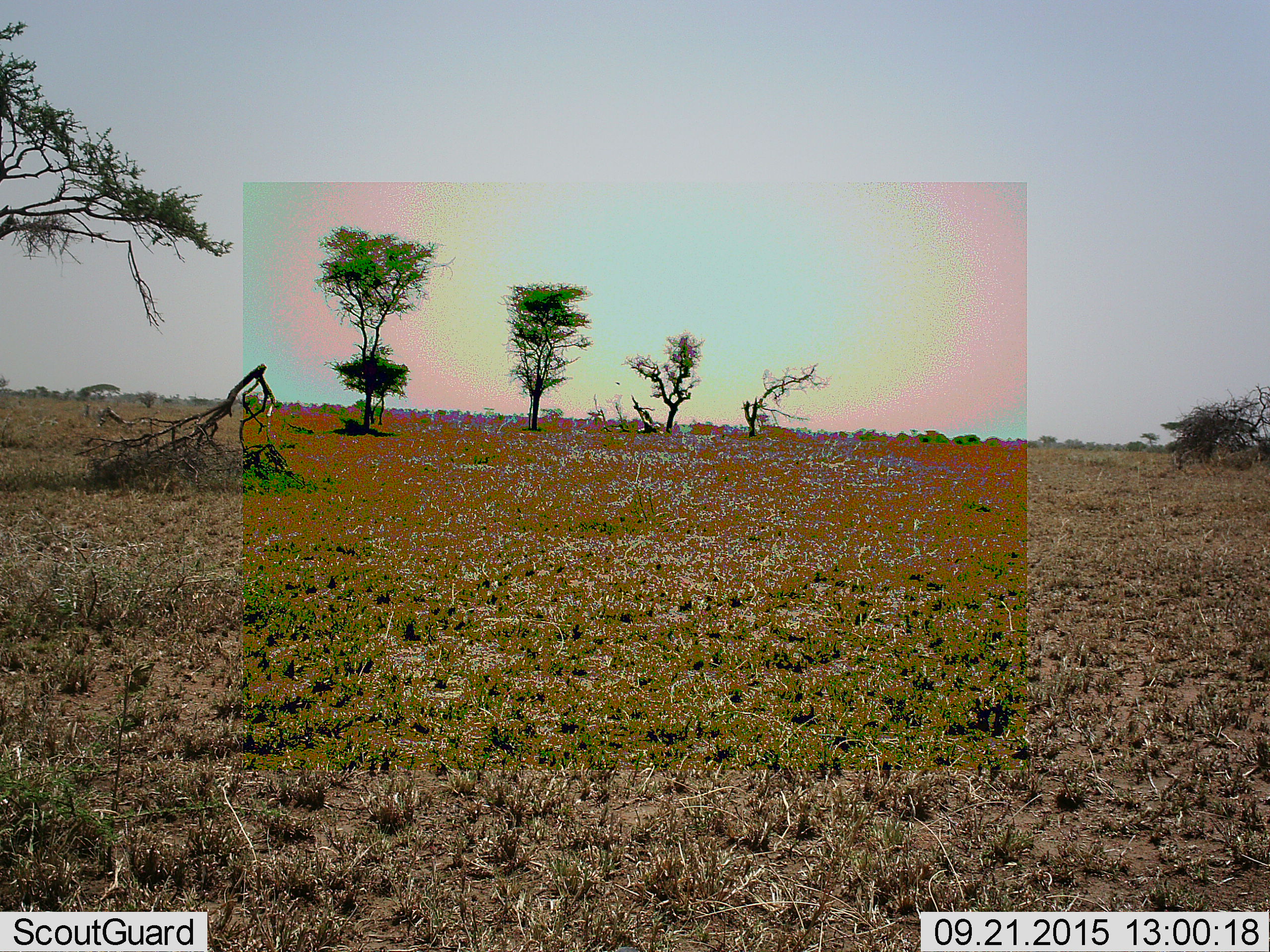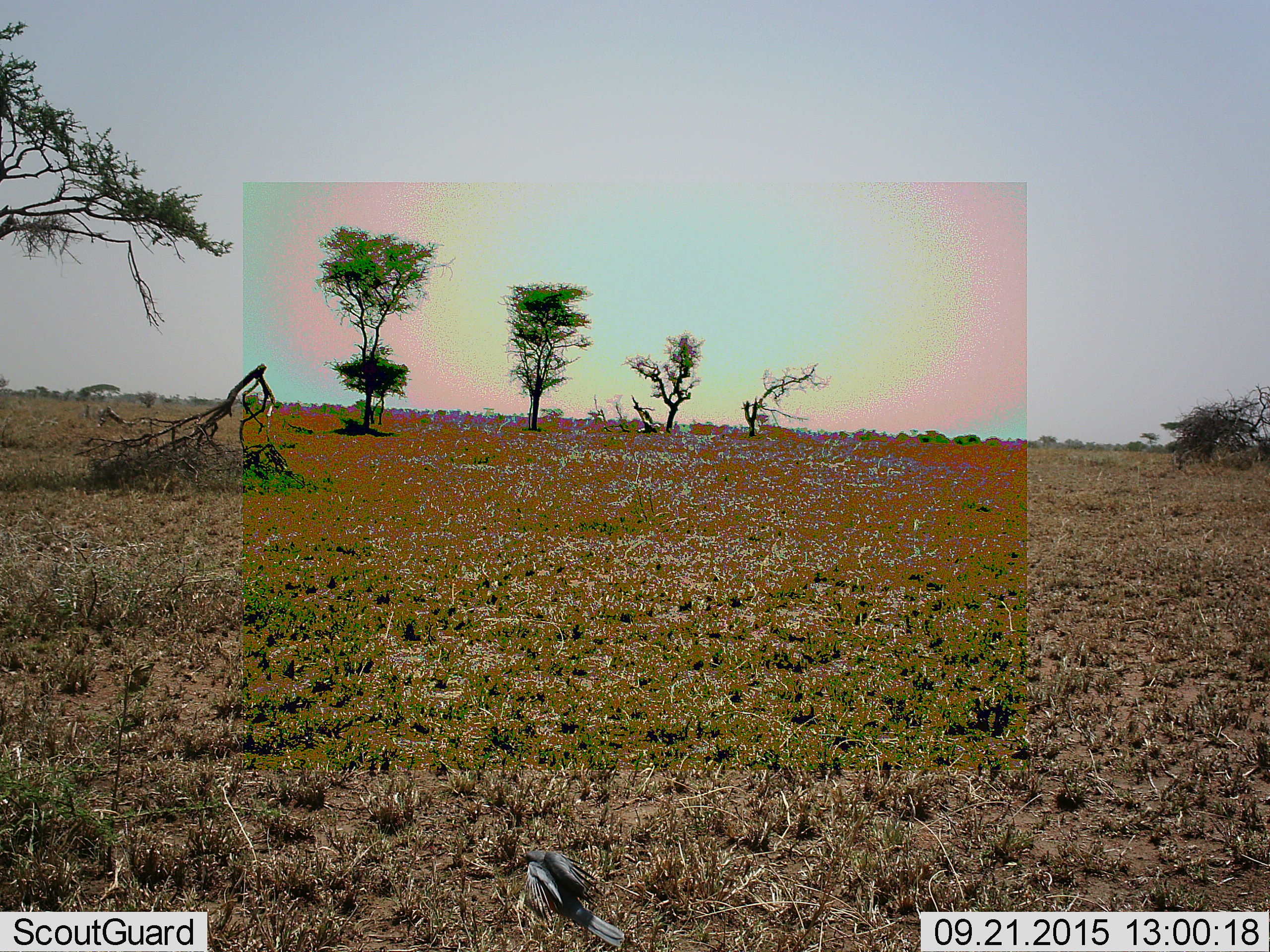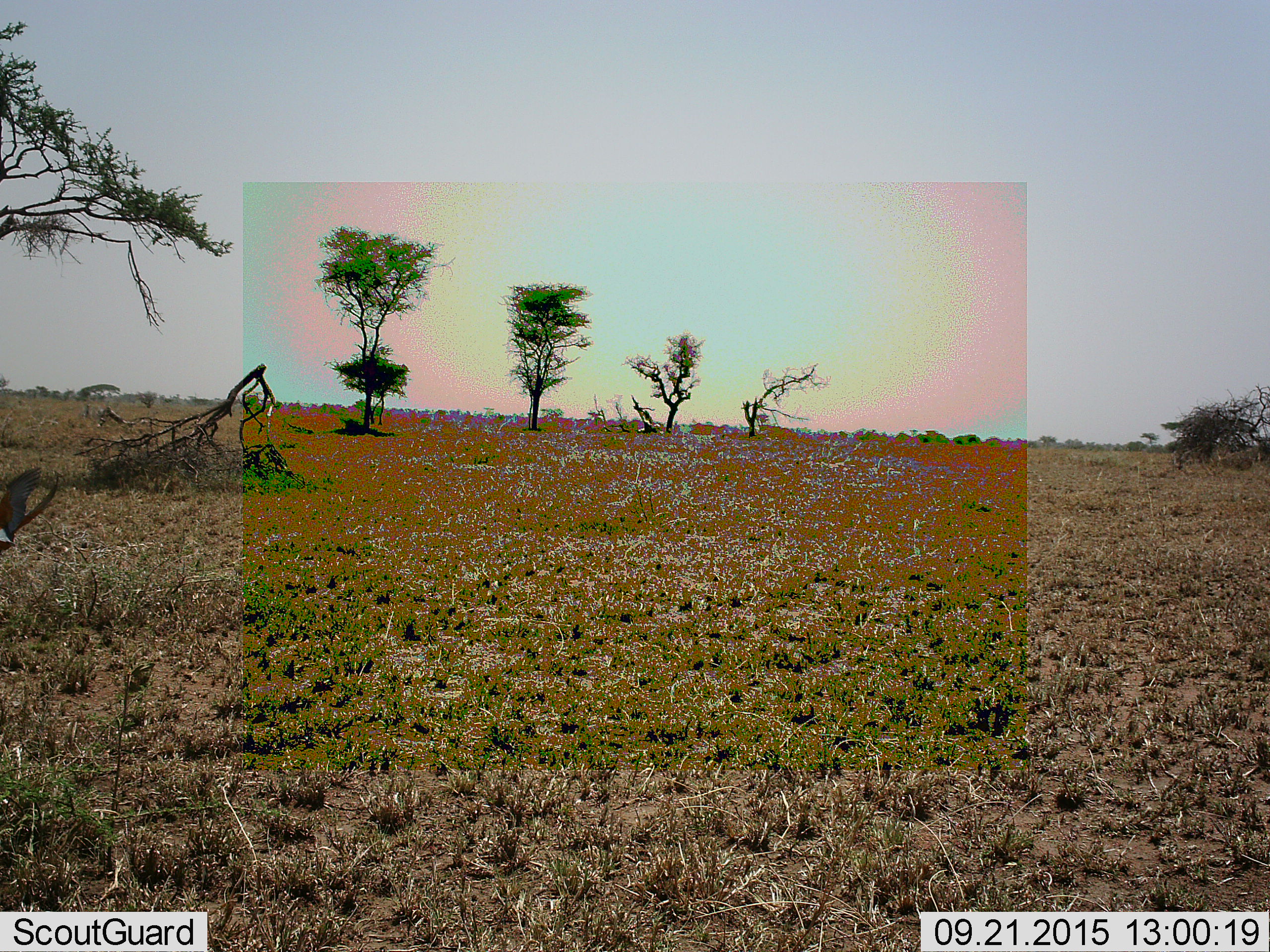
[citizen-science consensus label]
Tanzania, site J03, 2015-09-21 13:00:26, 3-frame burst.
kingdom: Animalia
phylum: Chordata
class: Aves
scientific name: Aves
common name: bird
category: otherbird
Otherbird (bird) (Aves), count 1. Behavior (volunteer vote fractions): standing 0%, resting 0%, moving 100%, interacting 0%. Young present (vote fraction): 0%. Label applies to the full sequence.